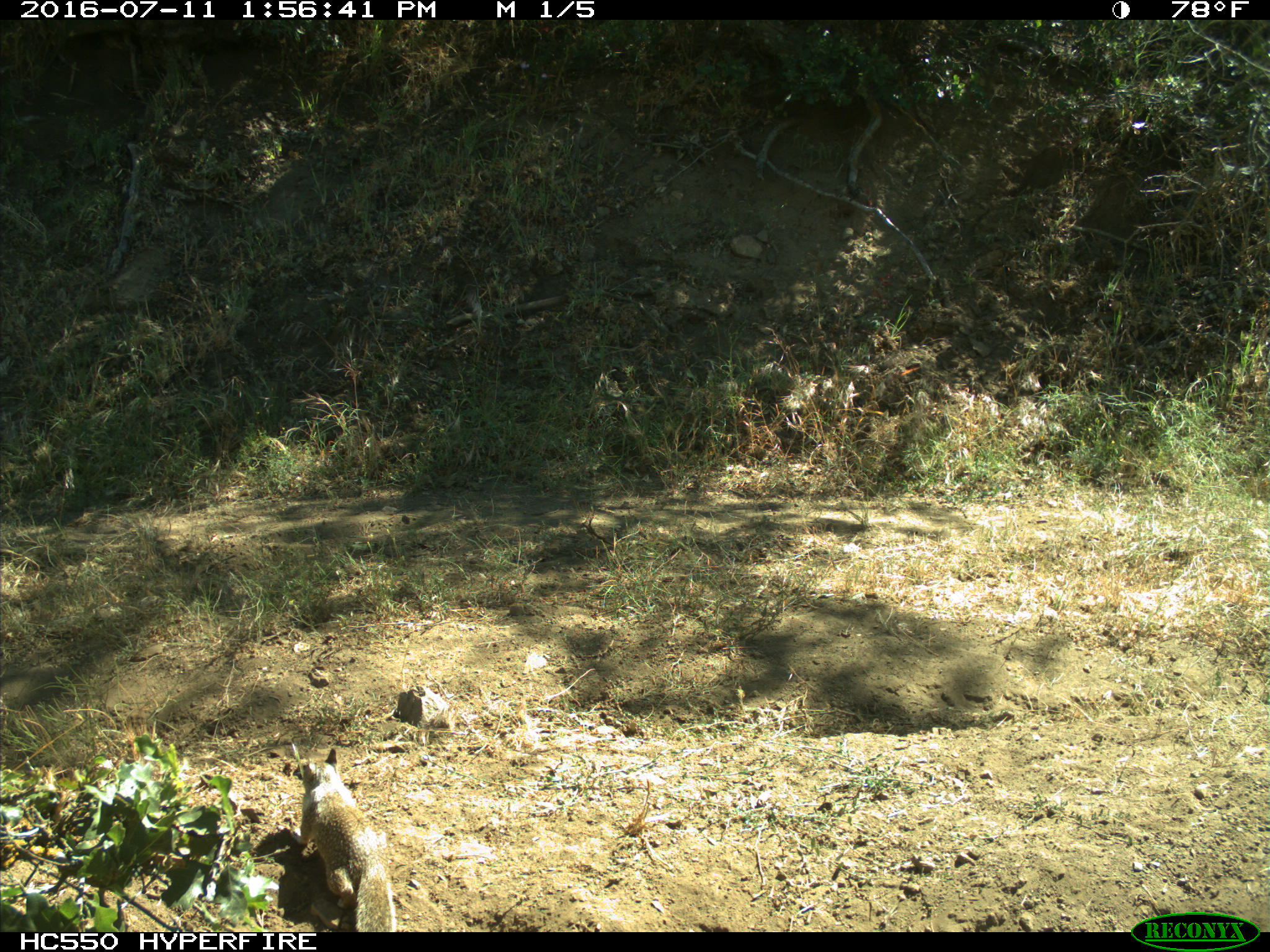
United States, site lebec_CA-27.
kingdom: Animalia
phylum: Chordata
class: Mammalia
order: Rodentia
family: Sciuridae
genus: Otospermophilus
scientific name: Otospermophilus beecheyi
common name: california ground squirrel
Otospermophilus beecheyi (california ground squirrel).